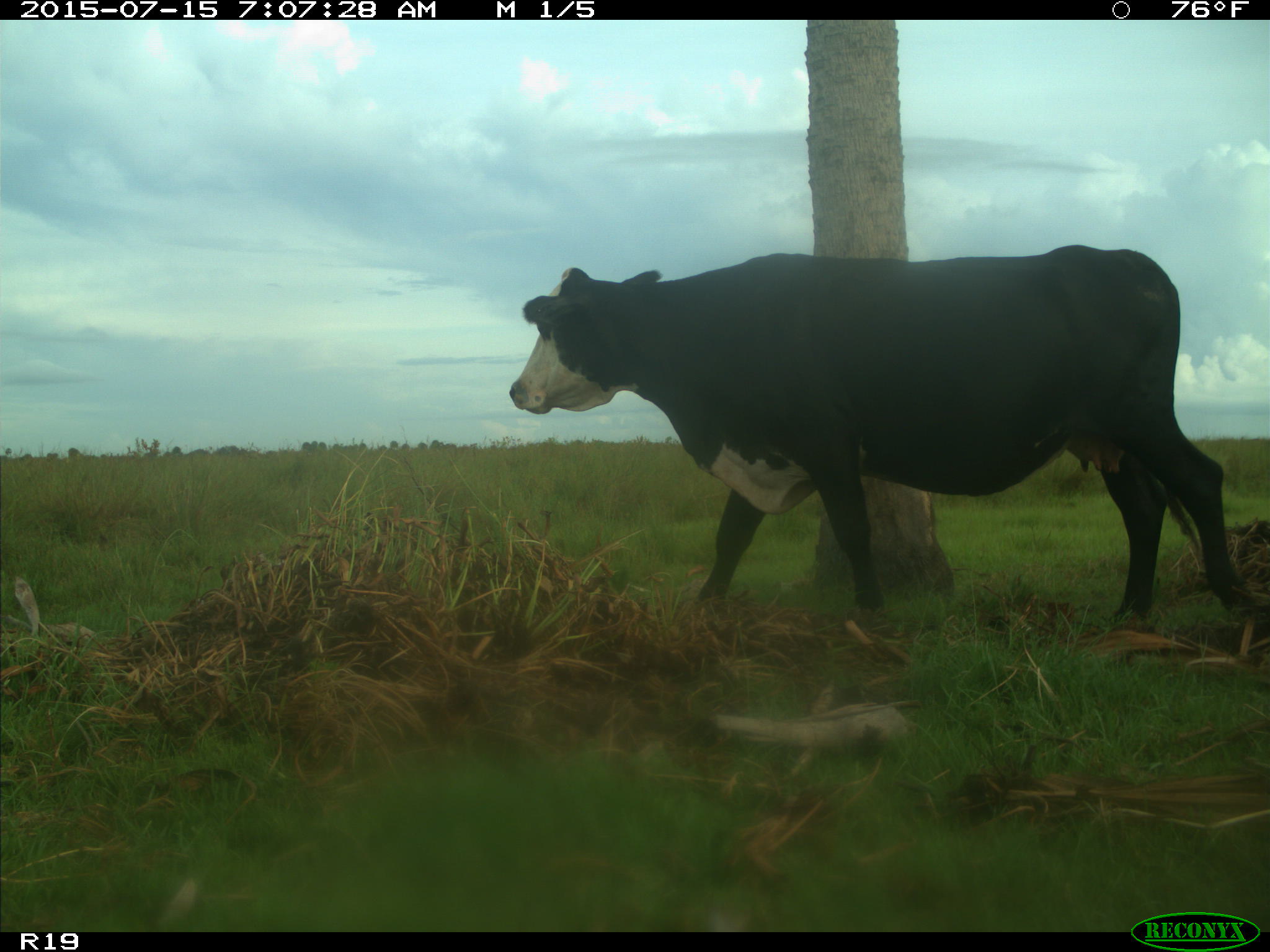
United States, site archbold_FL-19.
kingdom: Animalia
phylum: Chordata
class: Mammalia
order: Artiodactyla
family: Bovidae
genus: Bos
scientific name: Bos taurus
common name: domestic cow